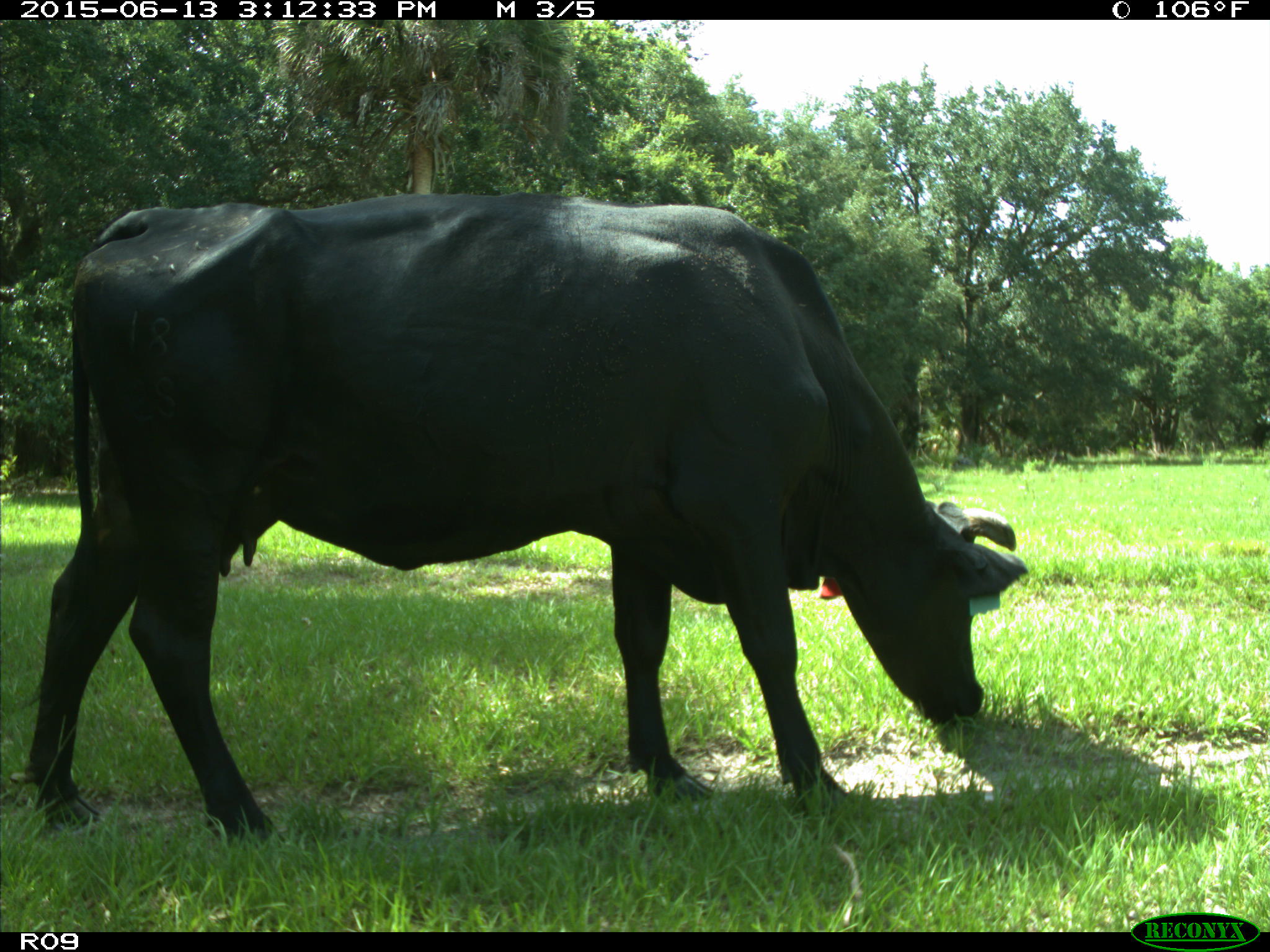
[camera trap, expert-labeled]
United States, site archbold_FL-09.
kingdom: Animalia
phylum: Chordata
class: Mammalia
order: Artiodactyla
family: Bovidae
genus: Bos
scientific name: Bos taurus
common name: domestic cow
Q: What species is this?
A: Bos taurus (domestic cow).